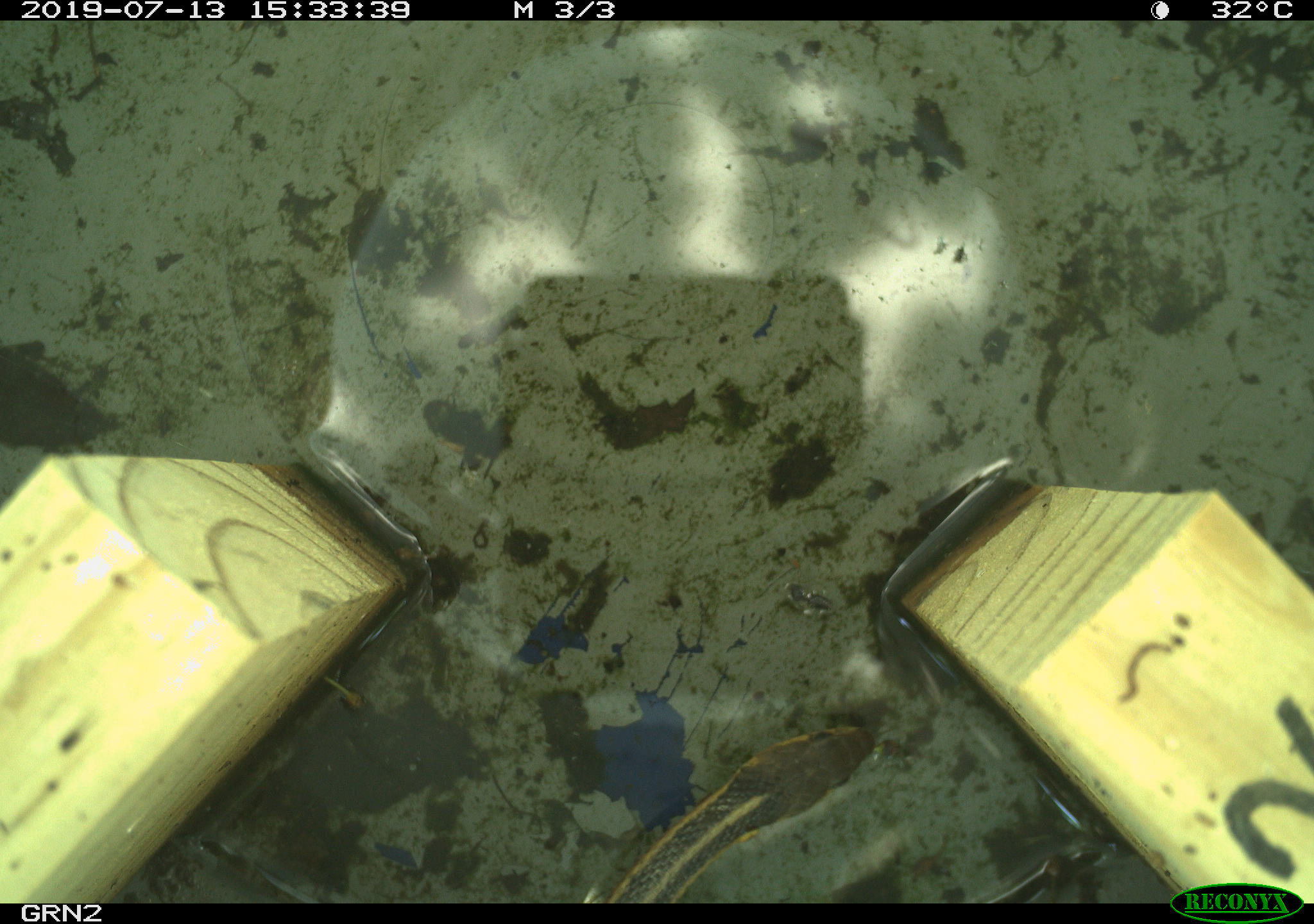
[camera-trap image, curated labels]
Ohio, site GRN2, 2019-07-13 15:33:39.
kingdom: Animalia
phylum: Chordata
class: Reptilia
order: Squamata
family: Colubridae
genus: Thamnophis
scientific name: Thamnophis sirtalis sirtalis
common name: eastern gartersnake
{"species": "eastern gartersnake (Thamnophis sirtalis sirtalis)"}